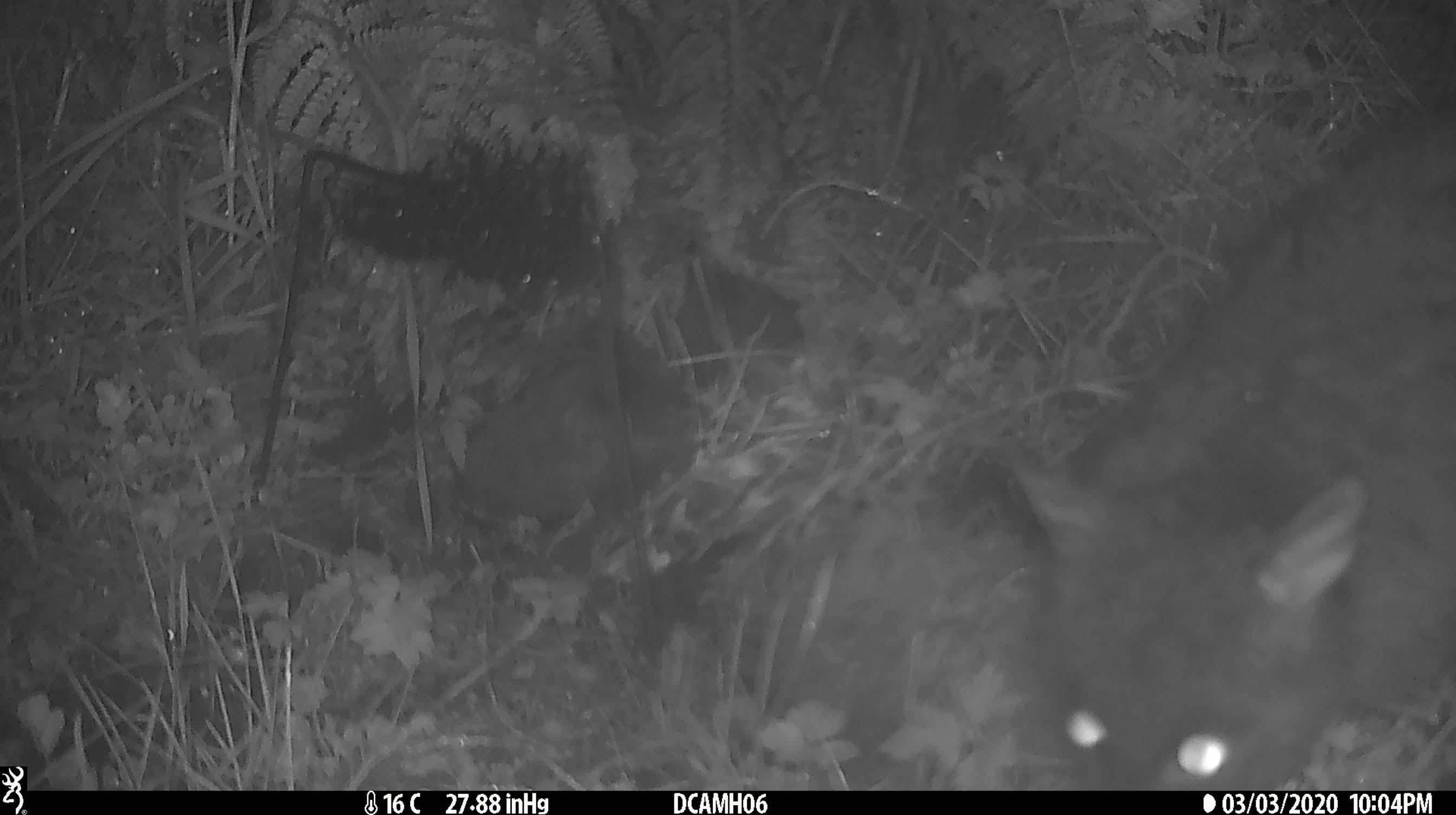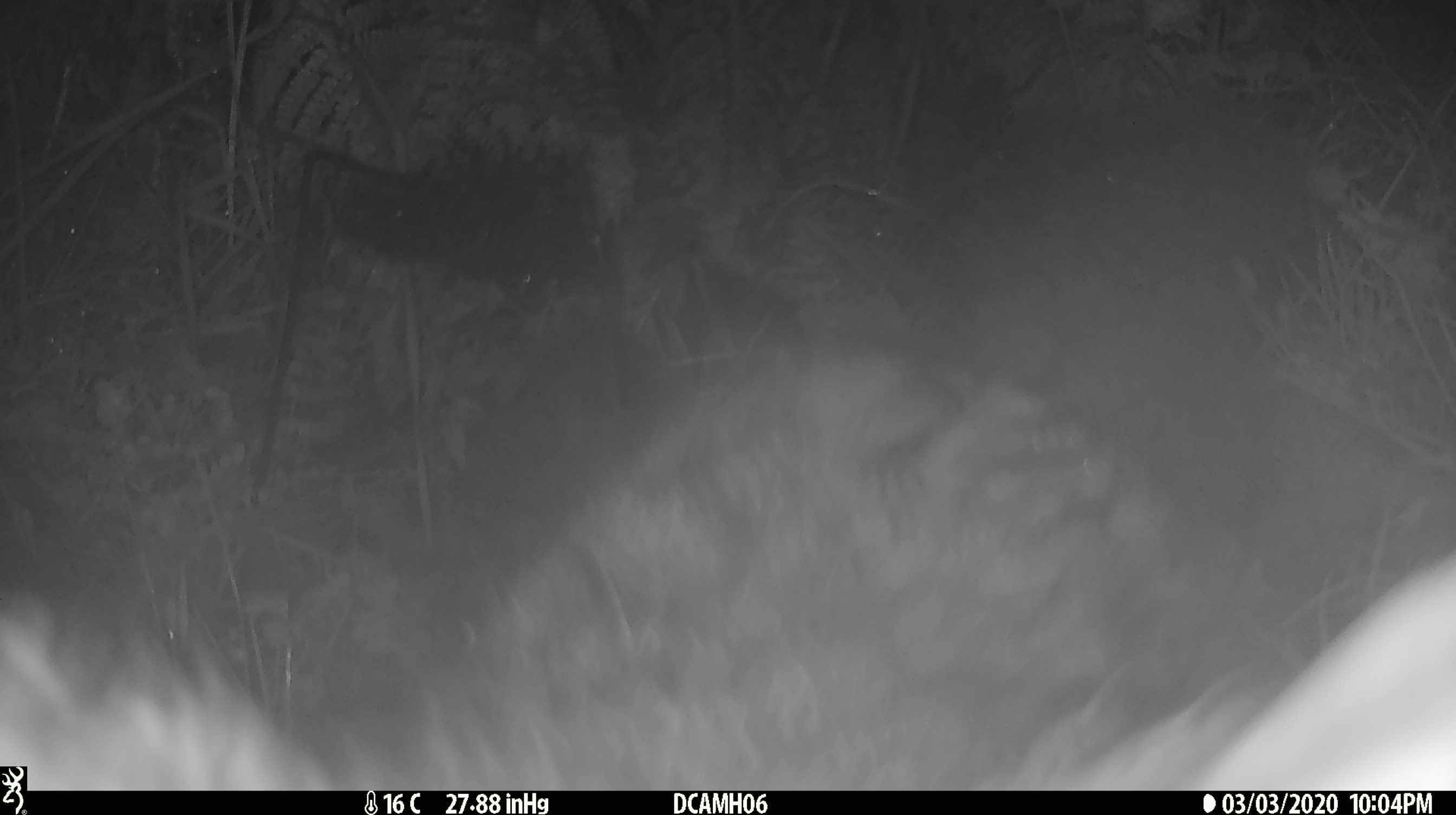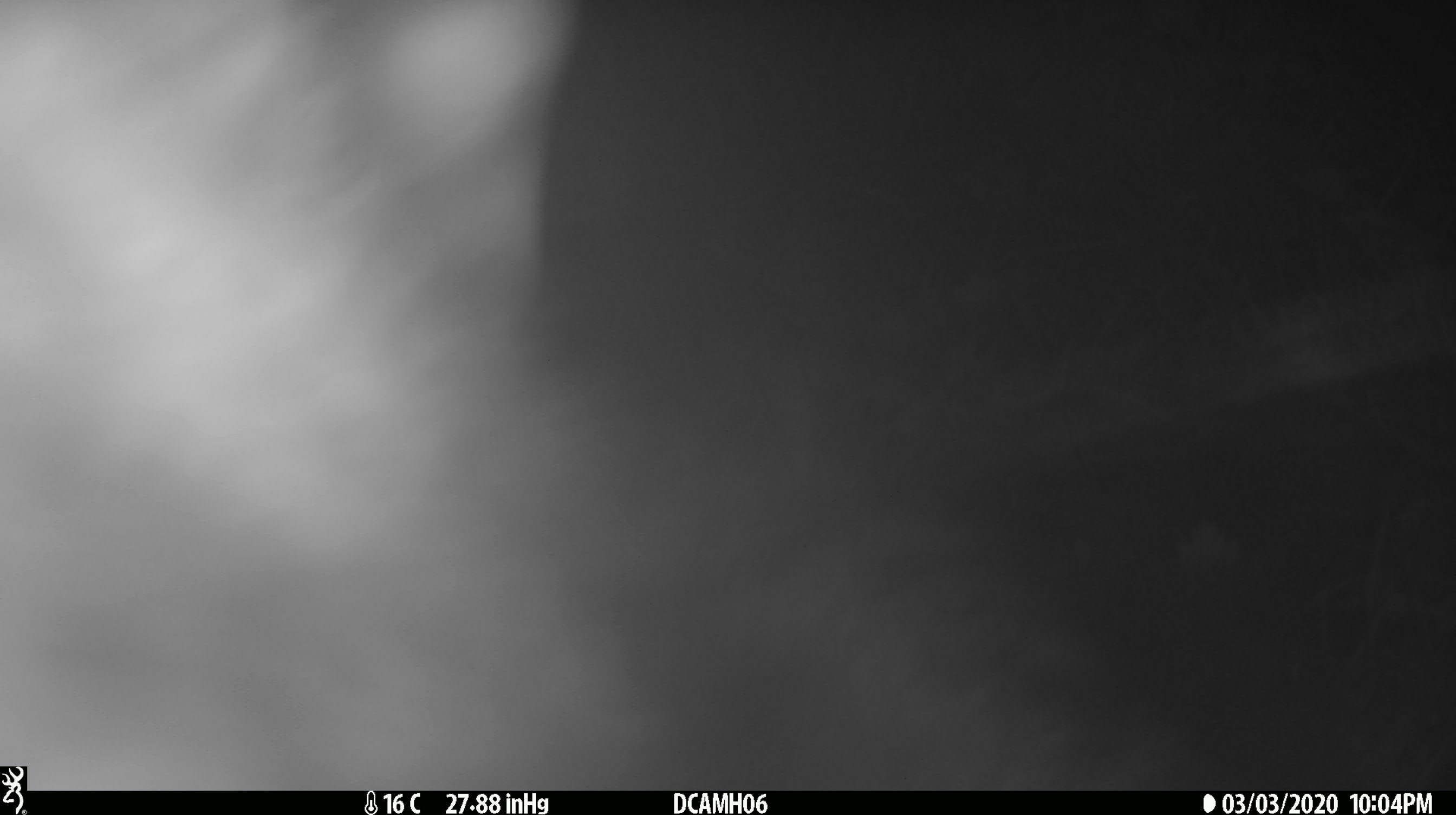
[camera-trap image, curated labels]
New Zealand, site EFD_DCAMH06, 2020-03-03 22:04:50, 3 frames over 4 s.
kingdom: Animalia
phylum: Chordata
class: Mammalia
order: Diprotodontia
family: Phalangeridae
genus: Trichosurus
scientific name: Trichosurus vulpecula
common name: common brushtail possum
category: possum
Possum (common brushtail possum) (Trichosurus vulpecula).